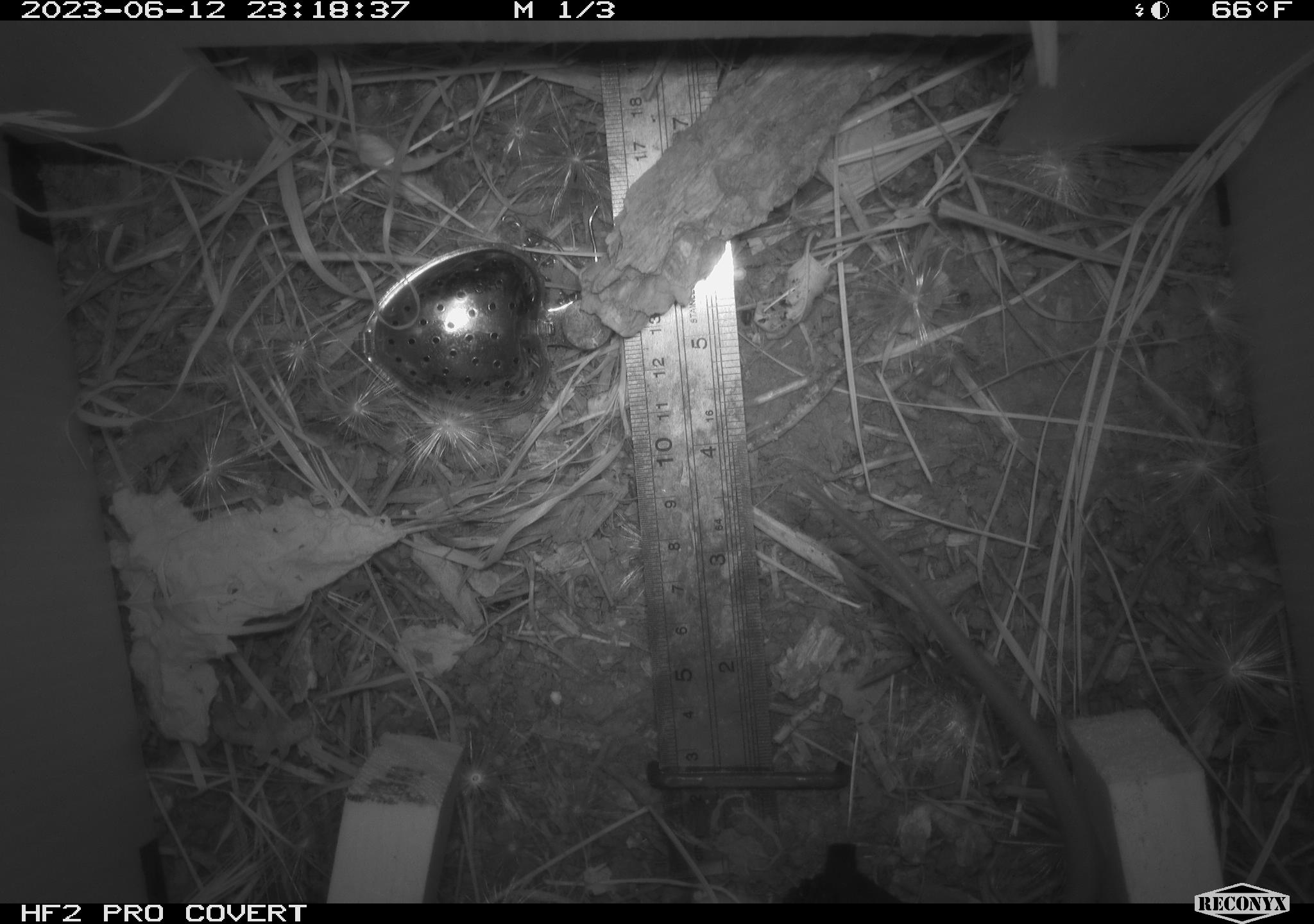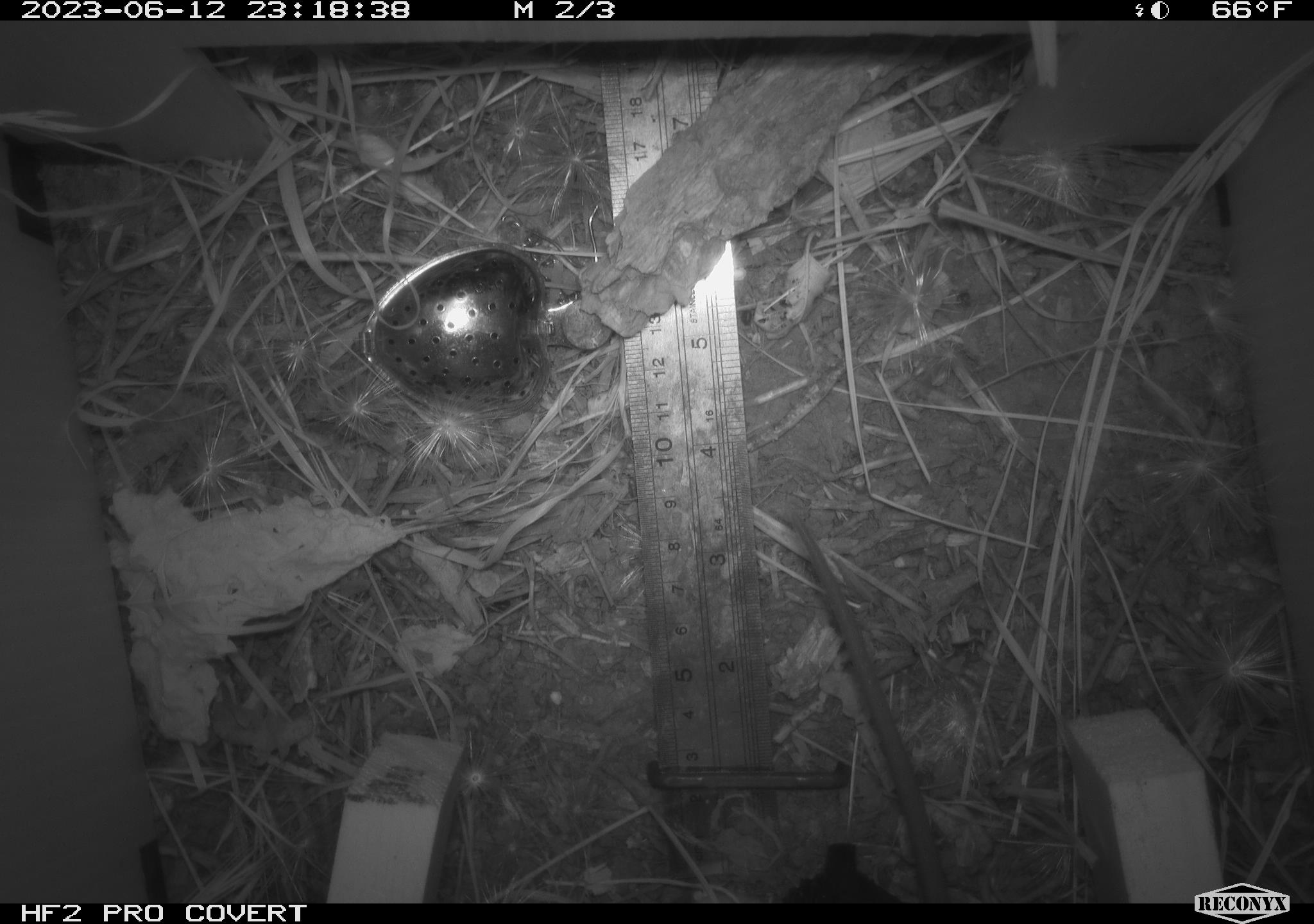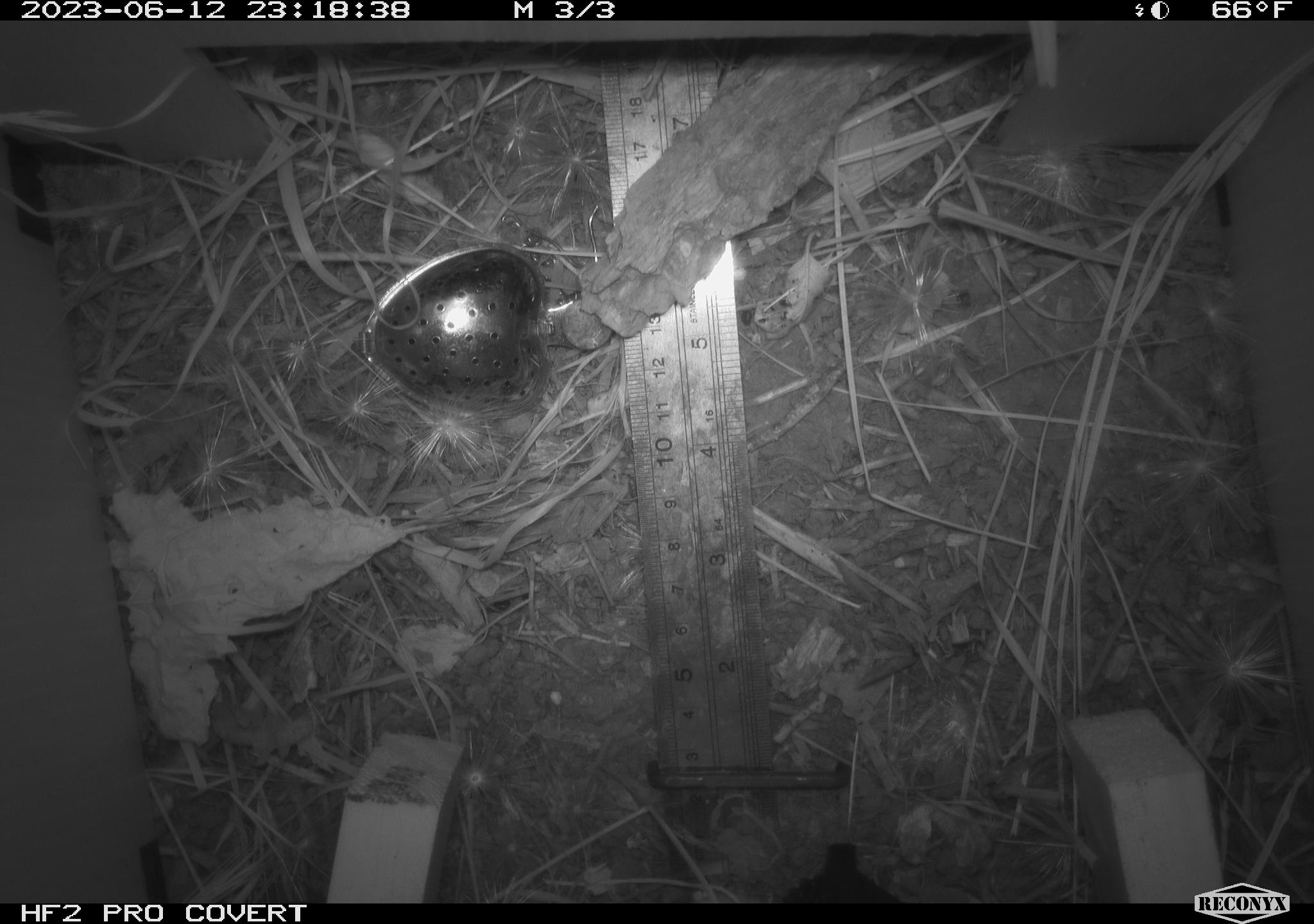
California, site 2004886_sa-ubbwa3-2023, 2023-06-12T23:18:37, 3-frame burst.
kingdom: Animalia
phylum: Chordata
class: Mammalia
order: Rodentia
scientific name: Rodentia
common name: mouse species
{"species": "mouse species (Rodentia)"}